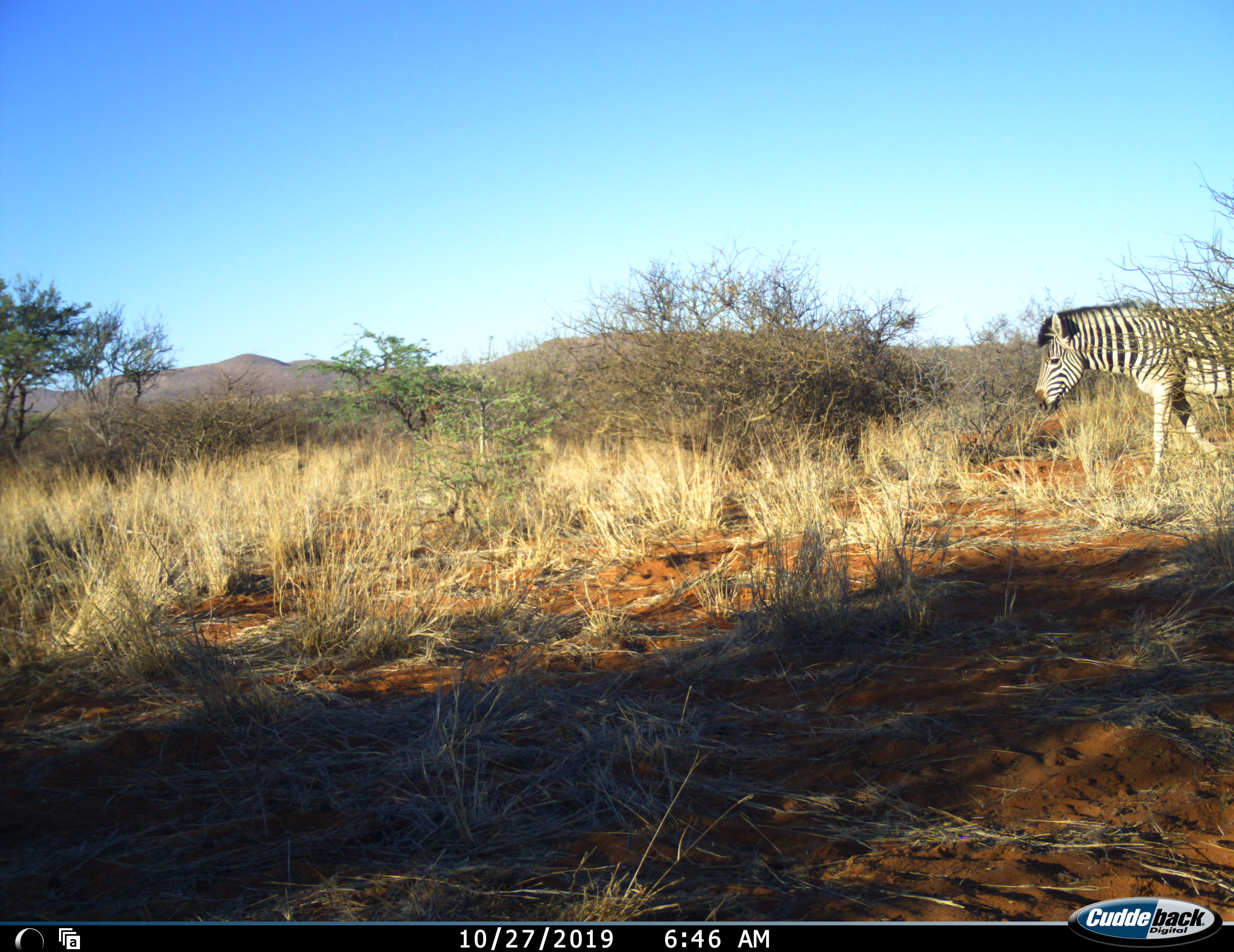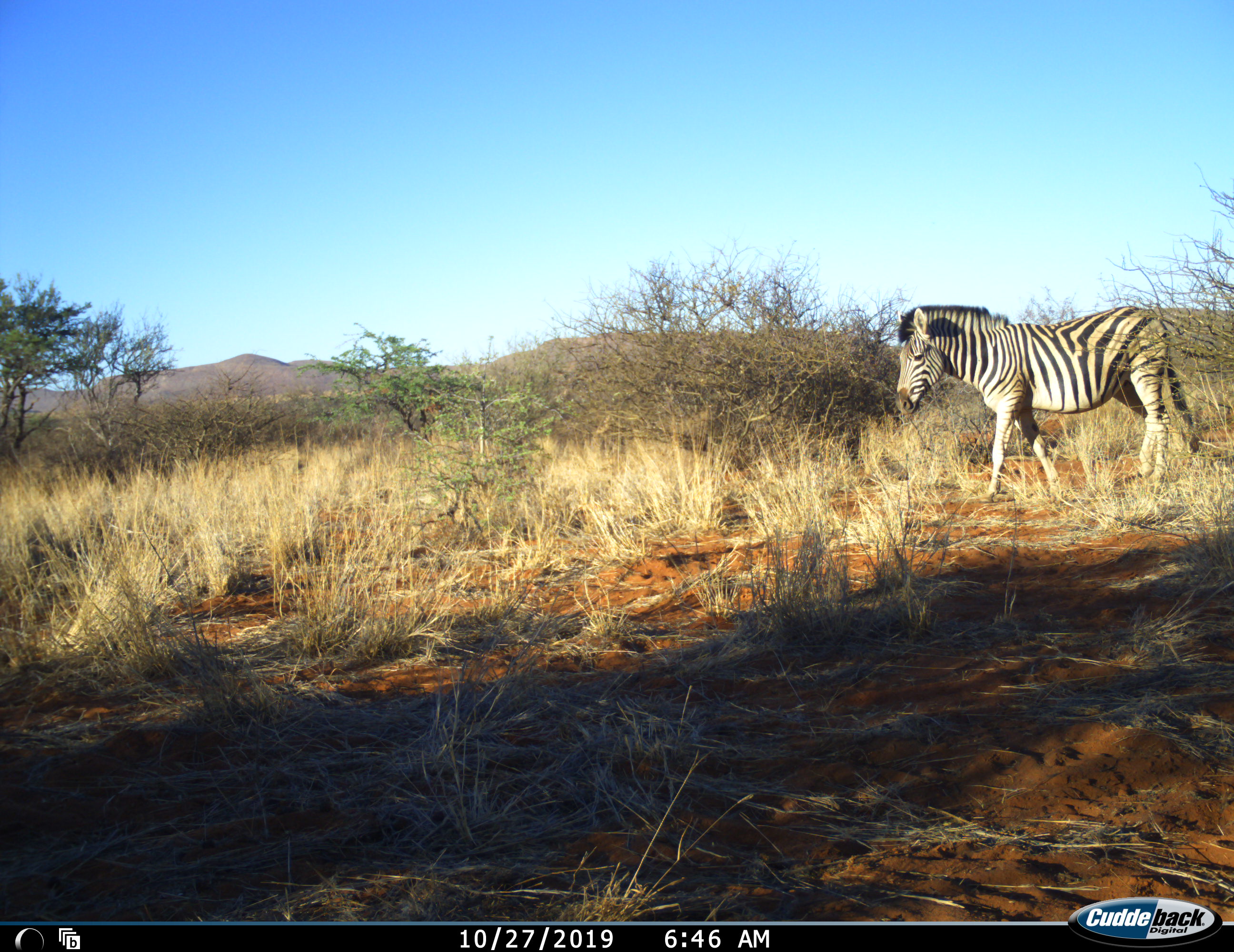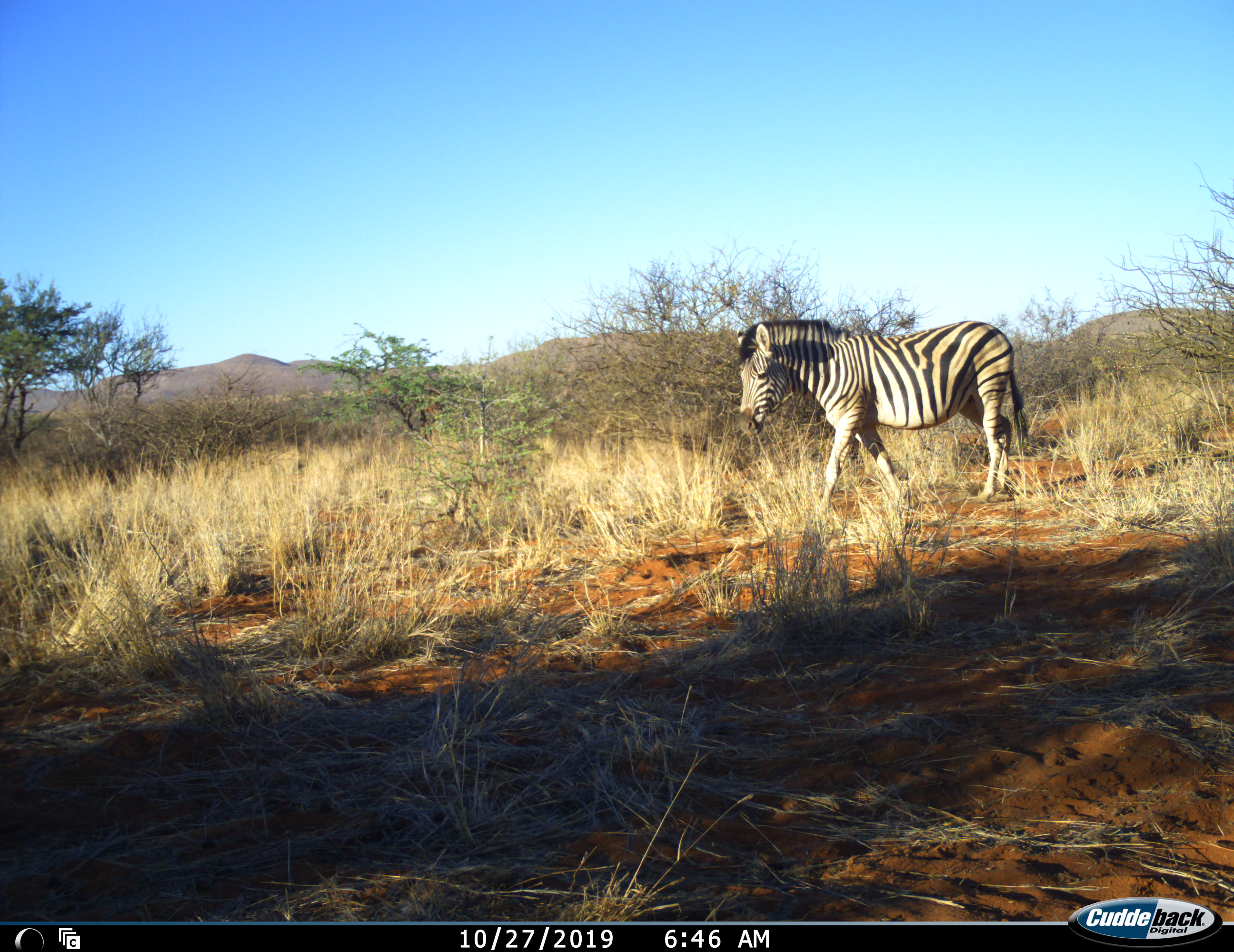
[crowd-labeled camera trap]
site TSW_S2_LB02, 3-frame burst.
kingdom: Animalia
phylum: Chordata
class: Mammalia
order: Perissodactyla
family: Equidae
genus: Equus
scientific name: Equus quagga burchellii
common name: burchell's zebra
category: zebraburchells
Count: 1.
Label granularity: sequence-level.